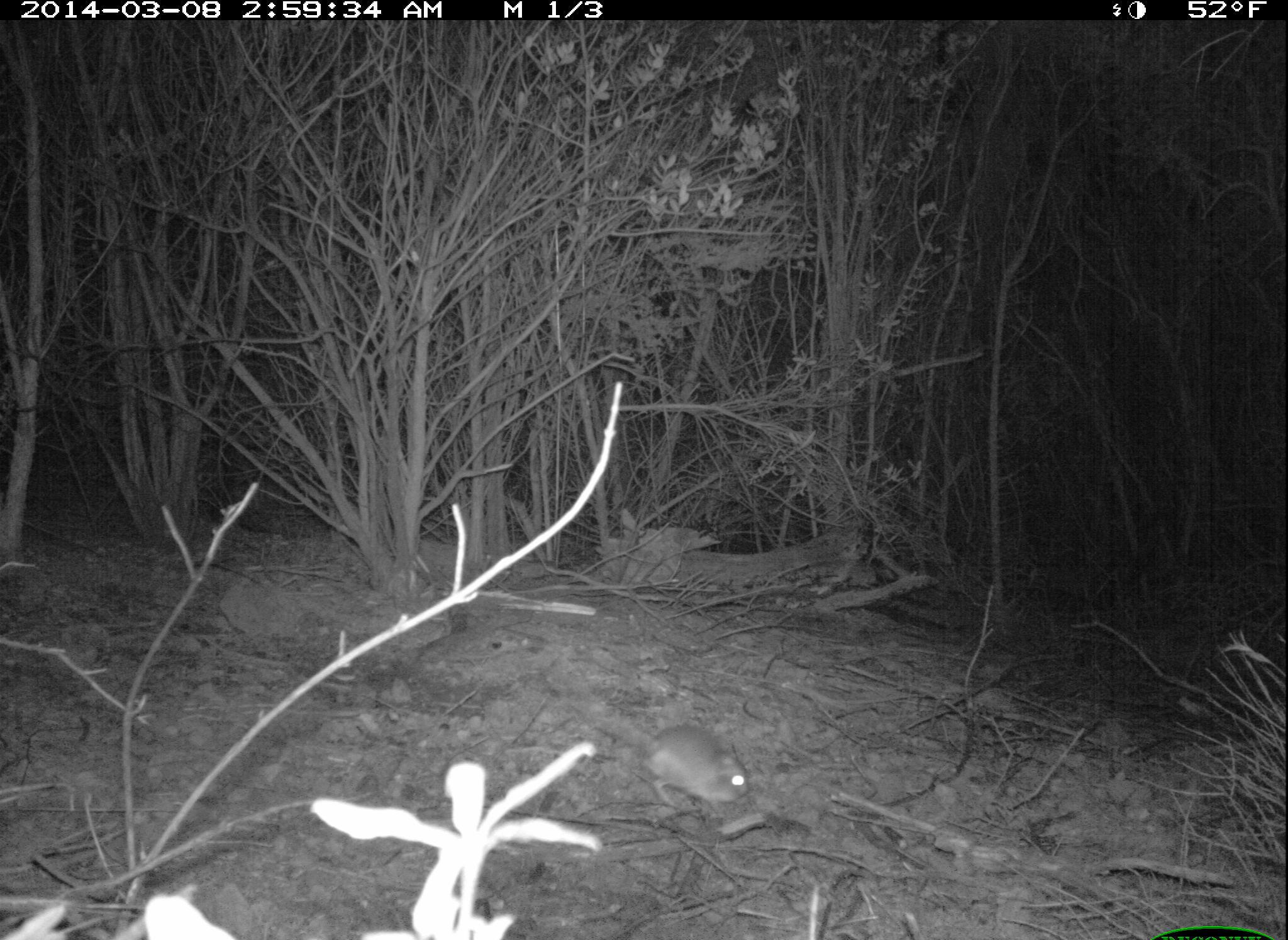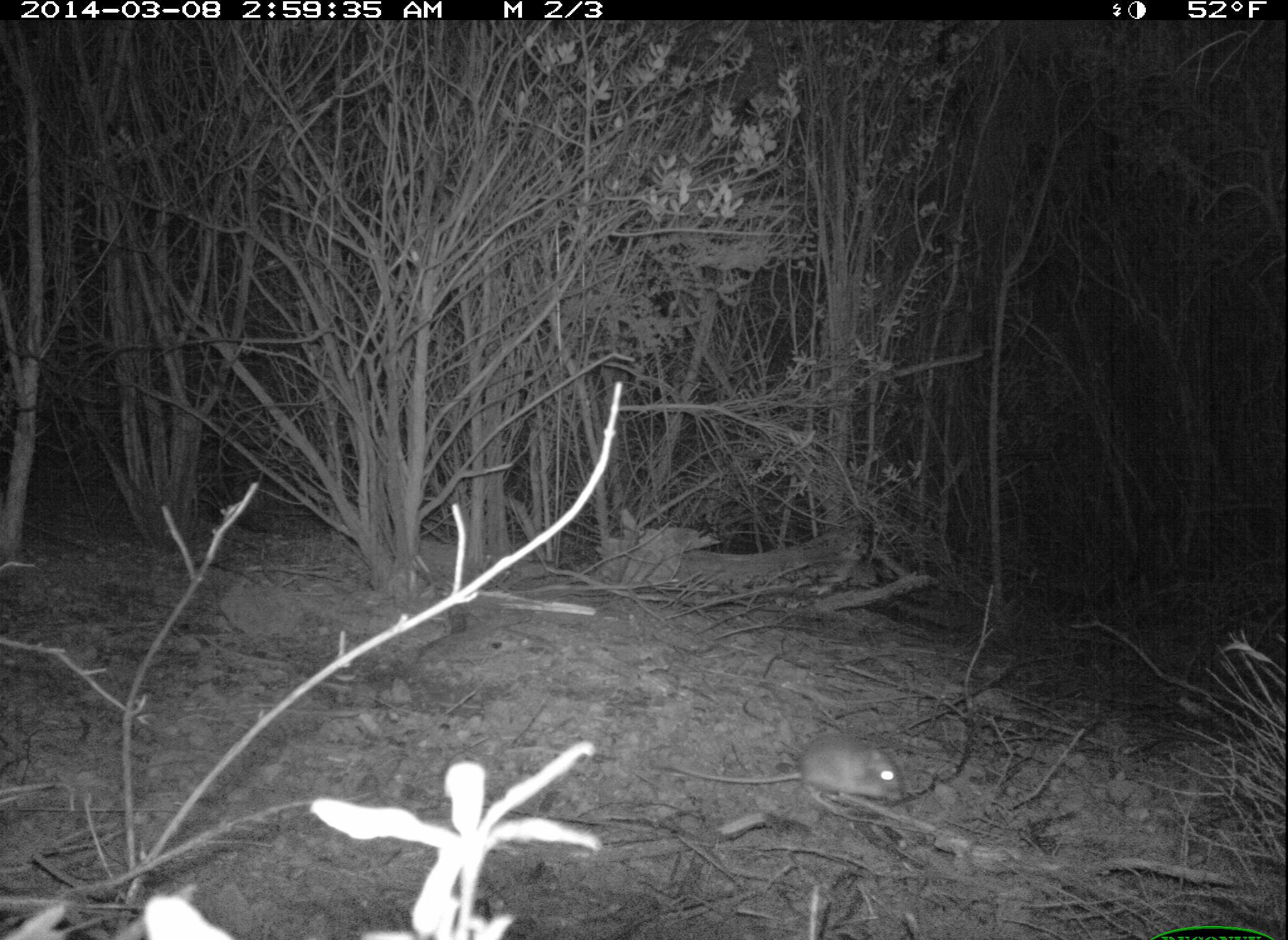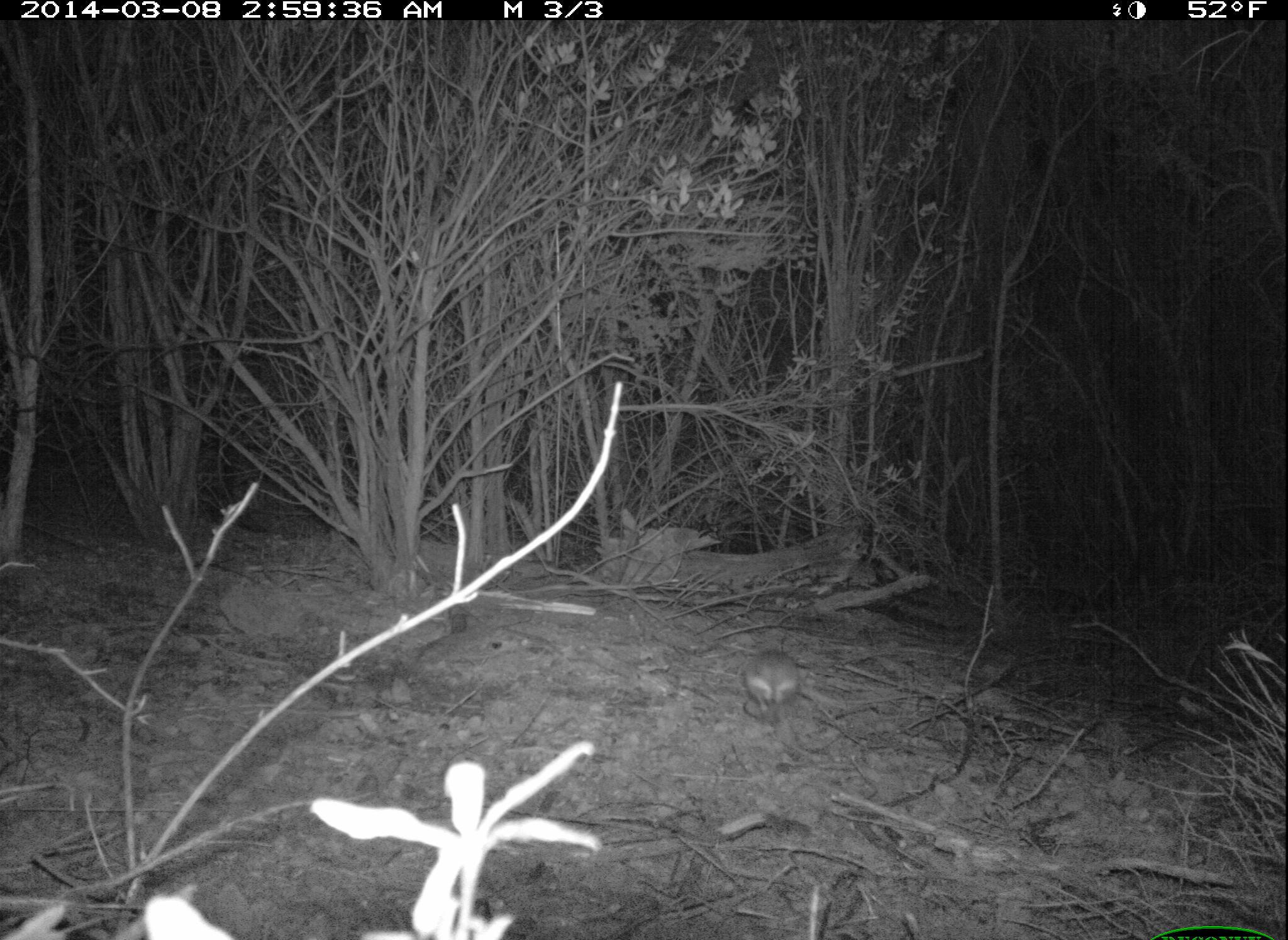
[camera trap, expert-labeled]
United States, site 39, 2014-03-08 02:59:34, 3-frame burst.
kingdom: Animalia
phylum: Chordata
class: Mammalia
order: Rodentia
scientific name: Rodentia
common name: rodent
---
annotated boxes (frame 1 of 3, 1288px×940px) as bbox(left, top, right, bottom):
rodent: bbox(555, 666, 751, 813)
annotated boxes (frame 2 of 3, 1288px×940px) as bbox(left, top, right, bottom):
rodent: bbox(644, 732, 907, 804)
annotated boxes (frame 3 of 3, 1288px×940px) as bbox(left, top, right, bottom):
rodent: bbox(740, 648, 857, 773)